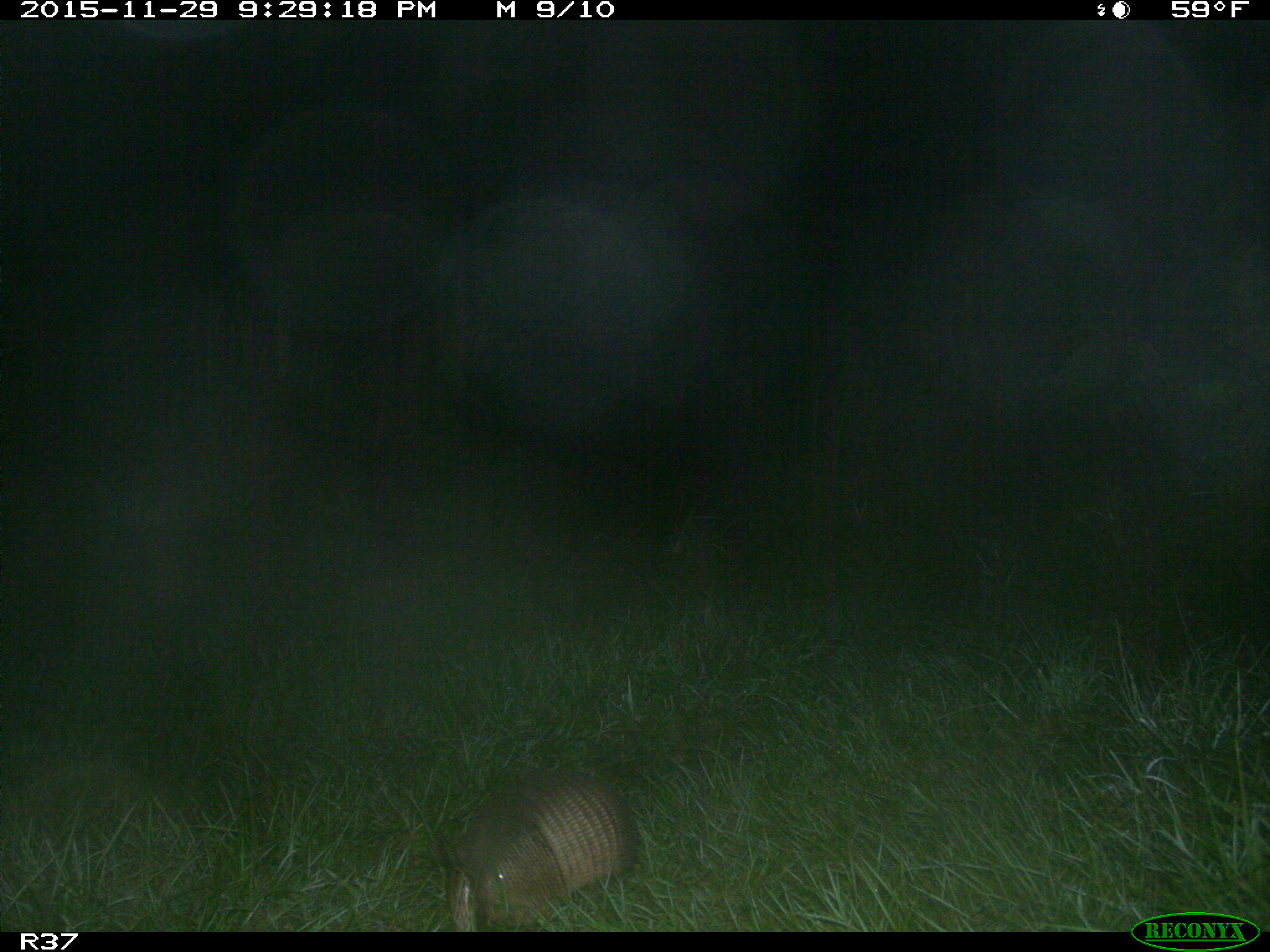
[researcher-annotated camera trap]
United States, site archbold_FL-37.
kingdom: Animalia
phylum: Chordata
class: Mammalia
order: Cingulata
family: Dasypodidae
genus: Dasypus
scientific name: Dasypus novemcinctus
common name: nine-banded armadillo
Dasypus novemcinctus (nine-banded armadillo).